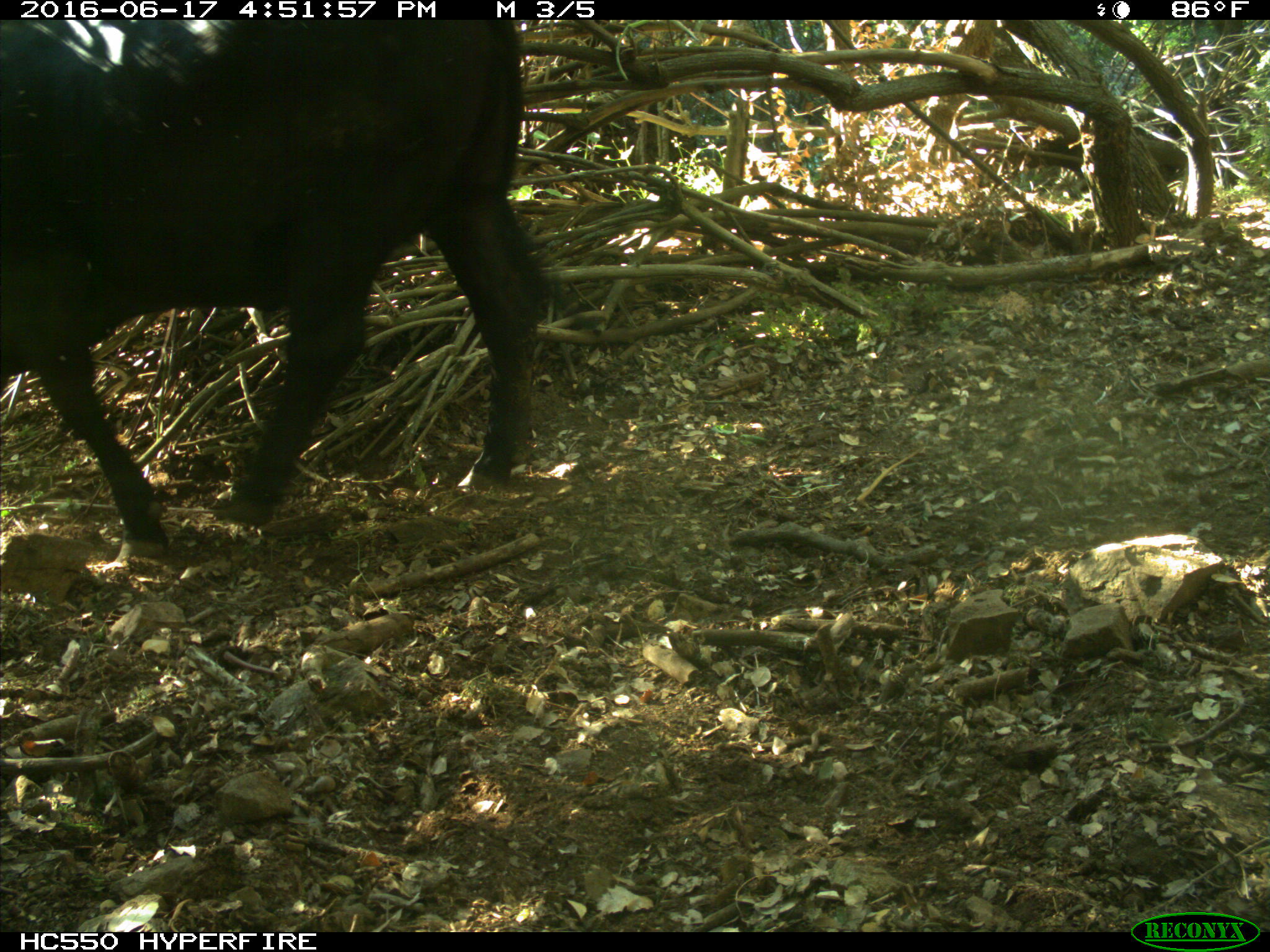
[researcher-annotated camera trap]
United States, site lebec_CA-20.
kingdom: Animalia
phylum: Chordata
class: Mammalia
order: Artiodactyla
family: Bovidae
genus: Bos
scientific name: Bos taurus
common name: domestic cow